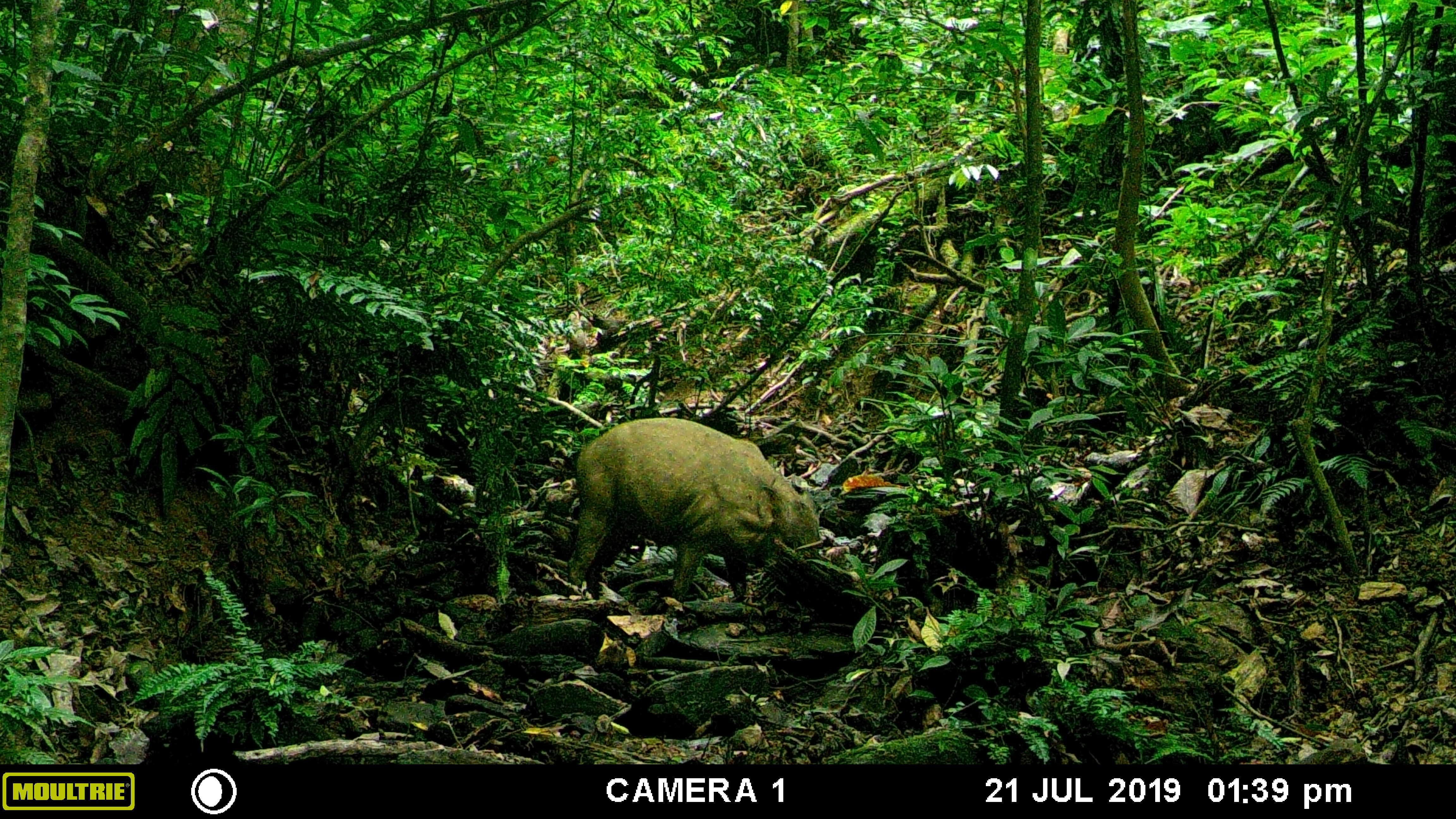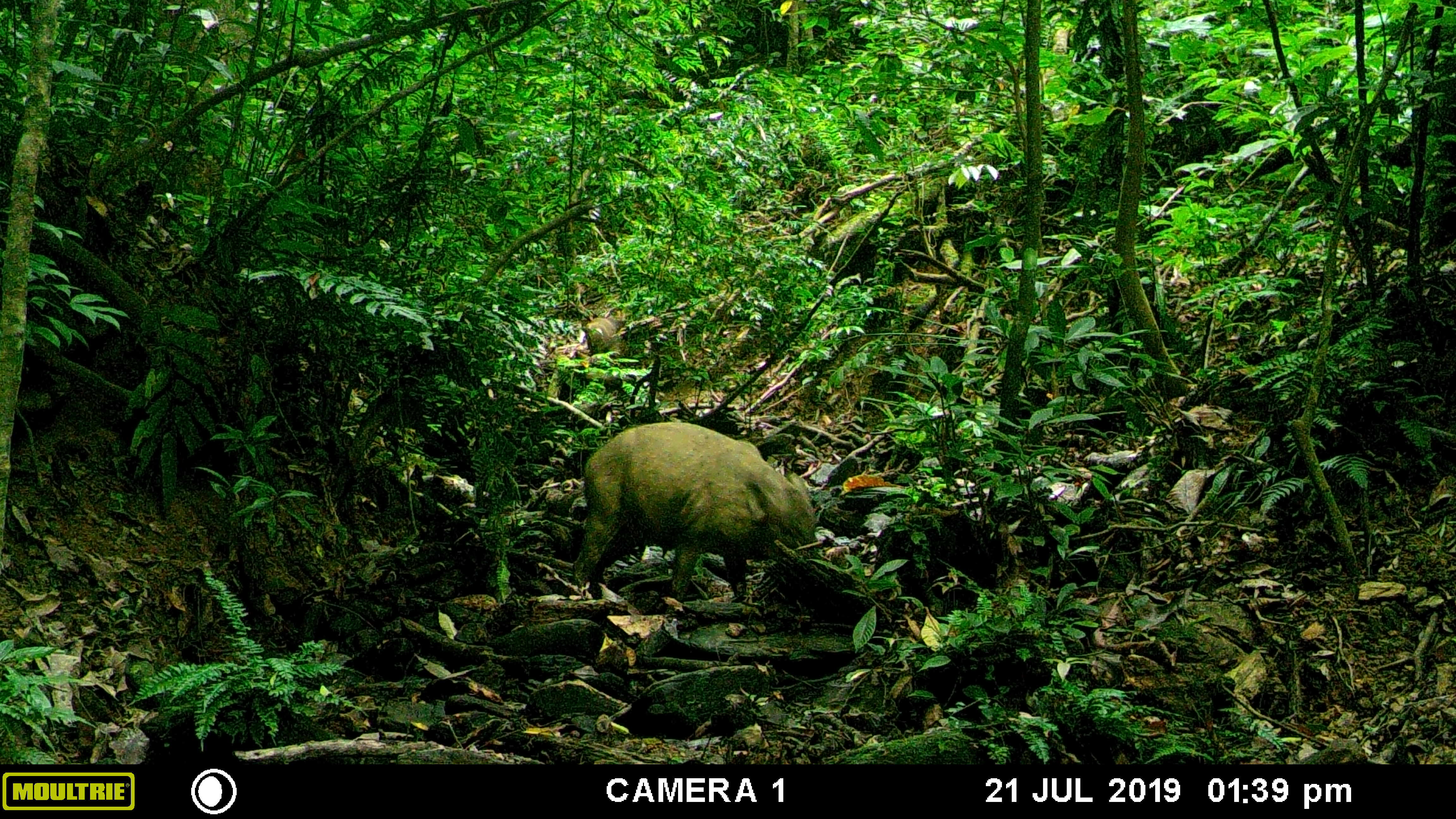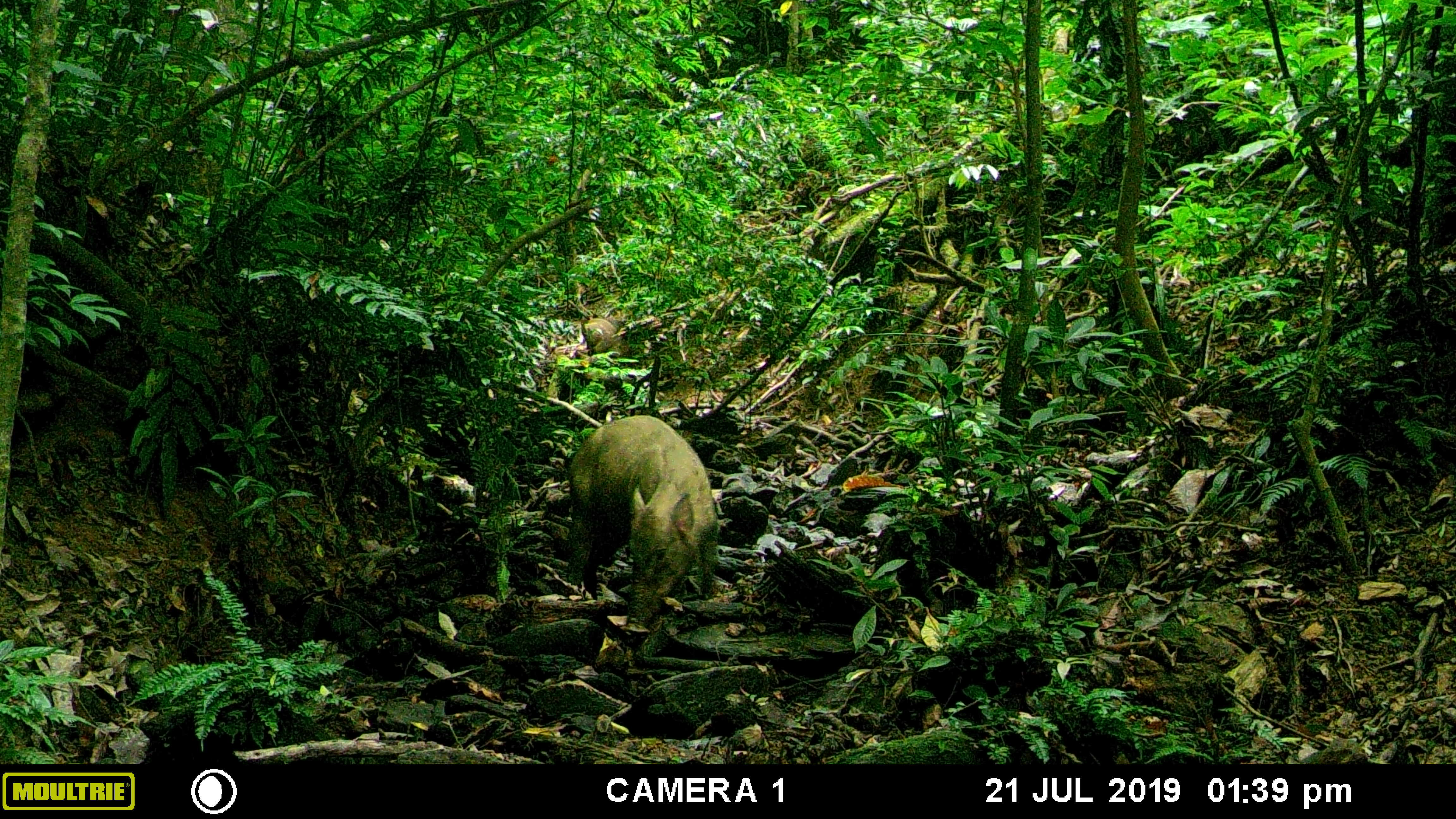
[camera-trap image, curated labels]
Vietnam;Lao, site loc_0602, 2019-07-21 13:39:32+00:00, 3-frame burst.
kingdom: Animalia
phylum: Chordata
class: Mammalia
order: Artiodactyla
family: Suidae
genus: Sus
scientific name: Sus scrofa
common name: eurasian wild pig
Eurasian wild pig (Sus scrofa). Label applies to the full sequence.